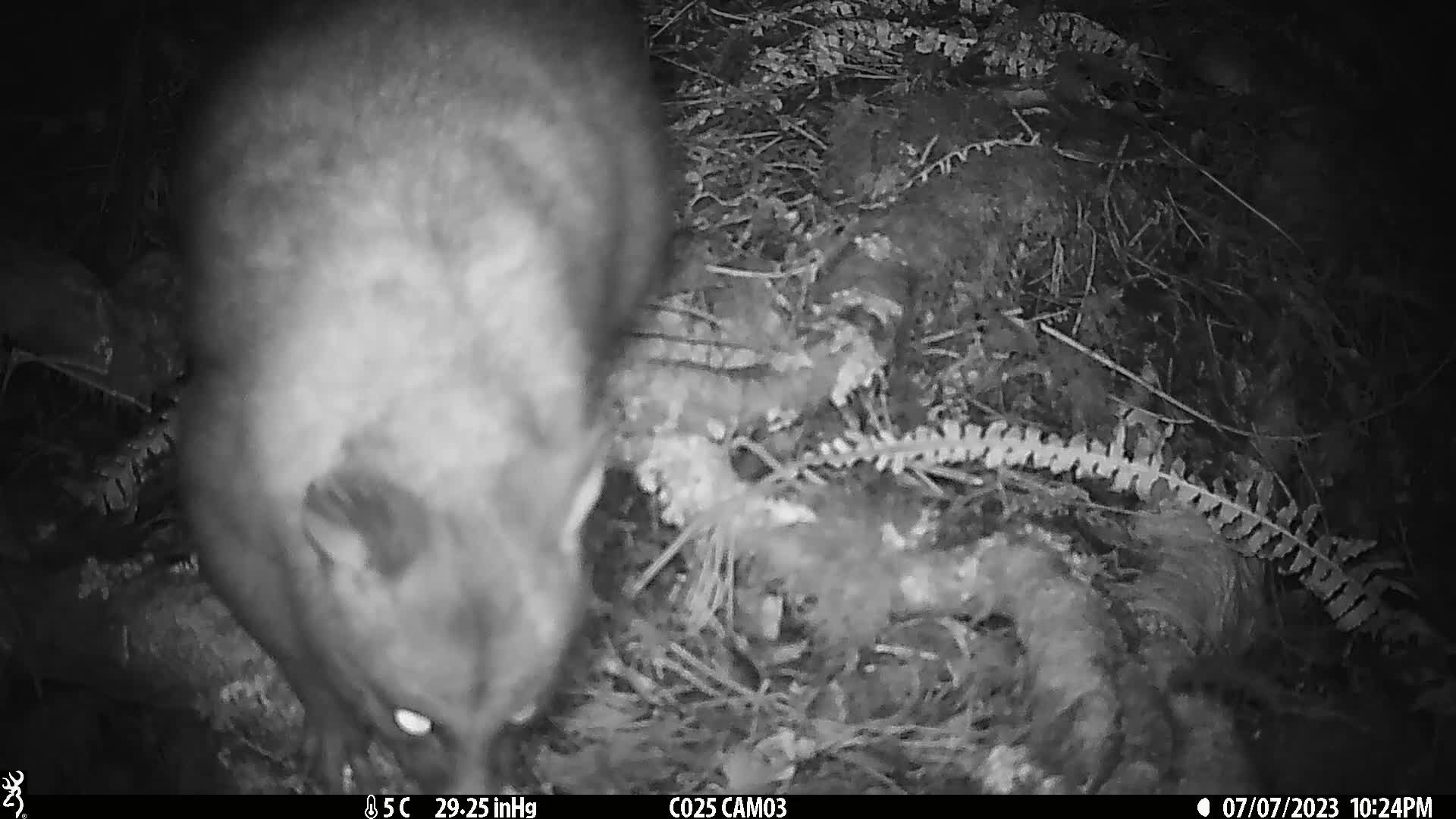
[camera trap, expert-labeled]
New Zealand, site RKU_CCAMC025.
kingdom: Animalia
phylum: Chordata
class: Mammalia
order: Diprotodontia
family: Phalangeridae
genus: Trichosurus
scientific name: Trichosurus vulpecula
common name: common brushtail possum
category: possum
Possum (common brushtail possum) (Trichosurus vulpecula).